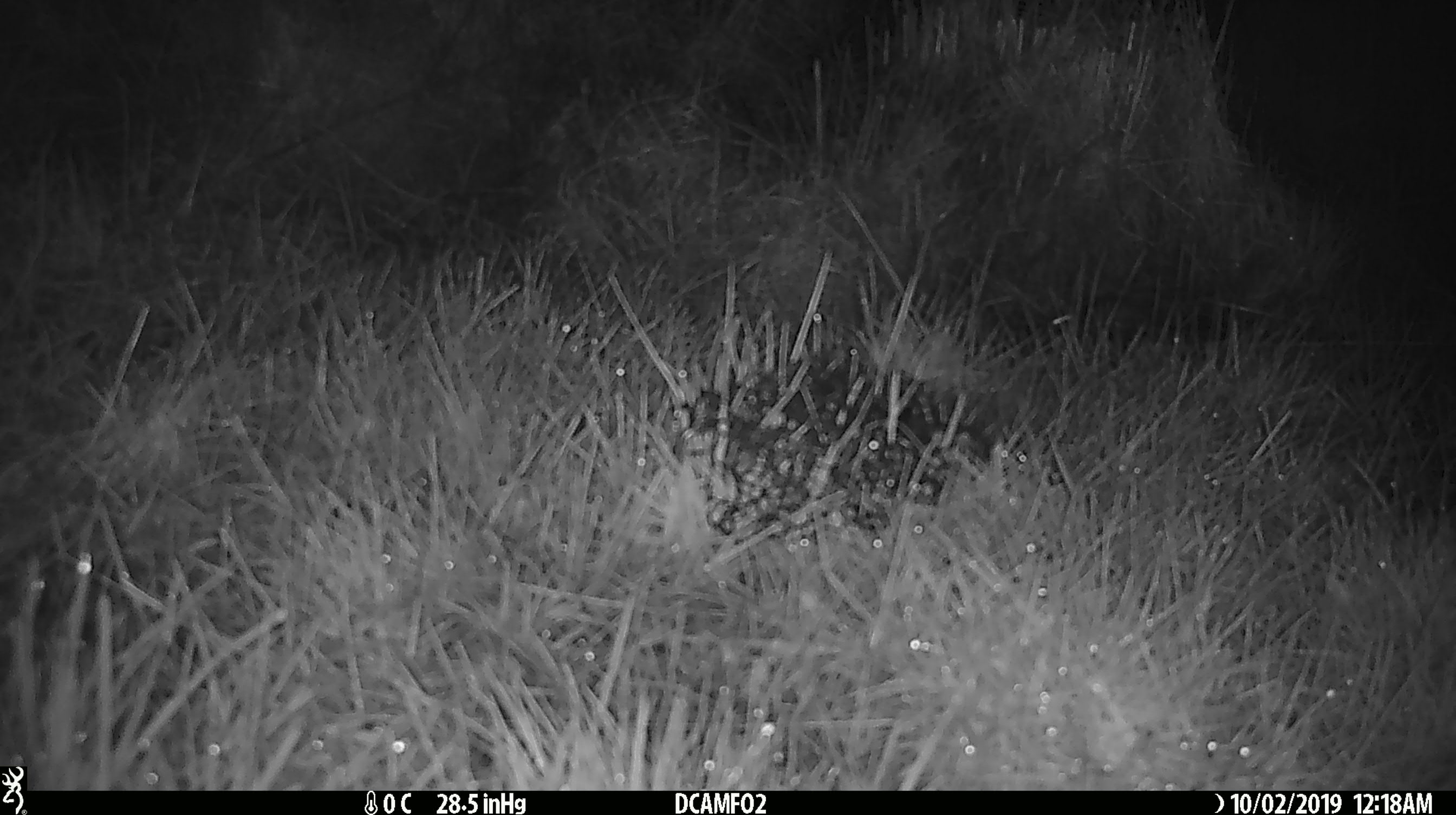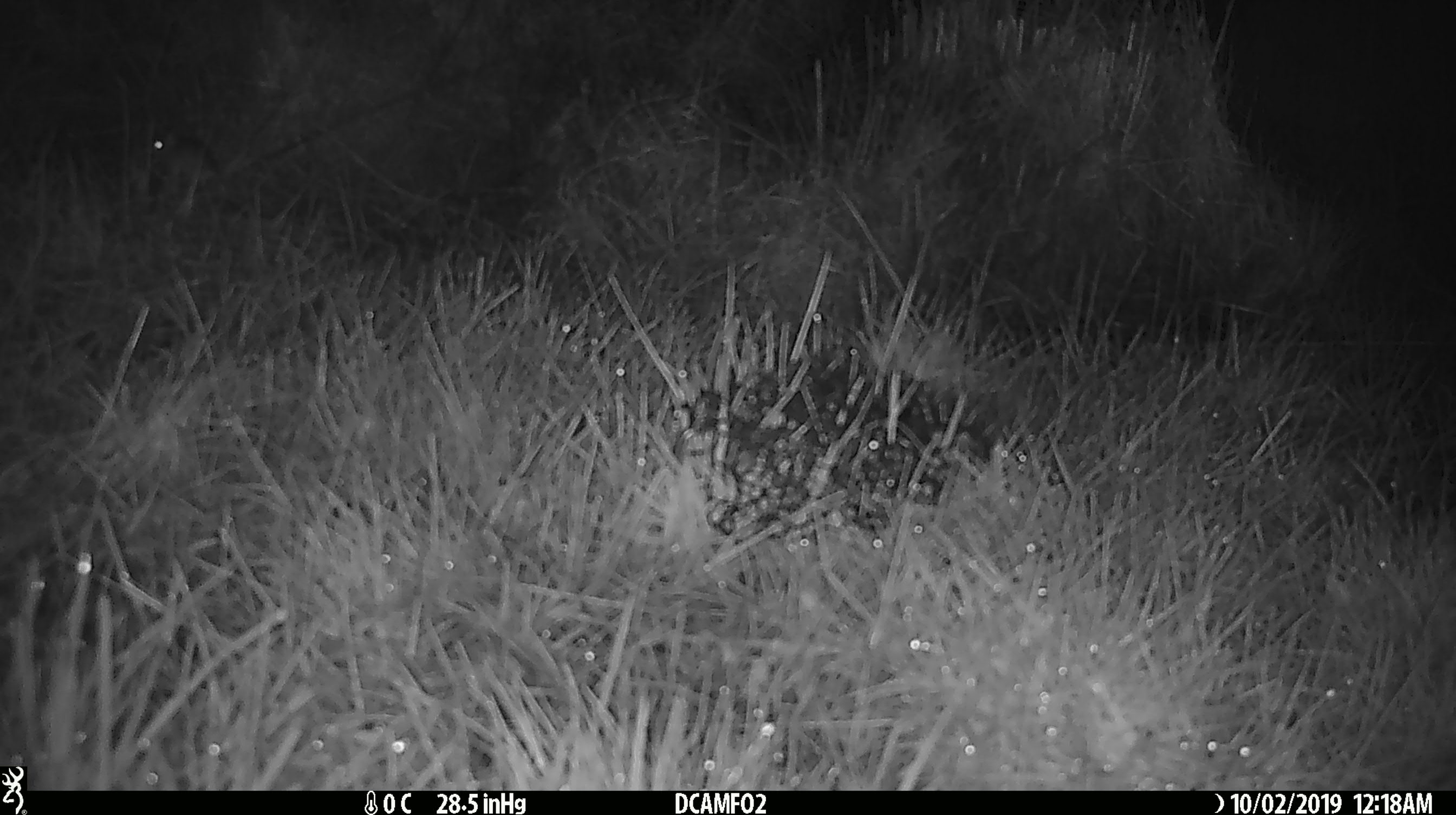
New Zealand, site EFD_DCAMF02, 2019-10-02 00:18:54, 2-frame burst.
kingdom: Animalia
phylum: Chordata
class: Mammalia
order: Rodentia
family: Muridae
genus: Mus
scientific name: Mus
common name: mouse